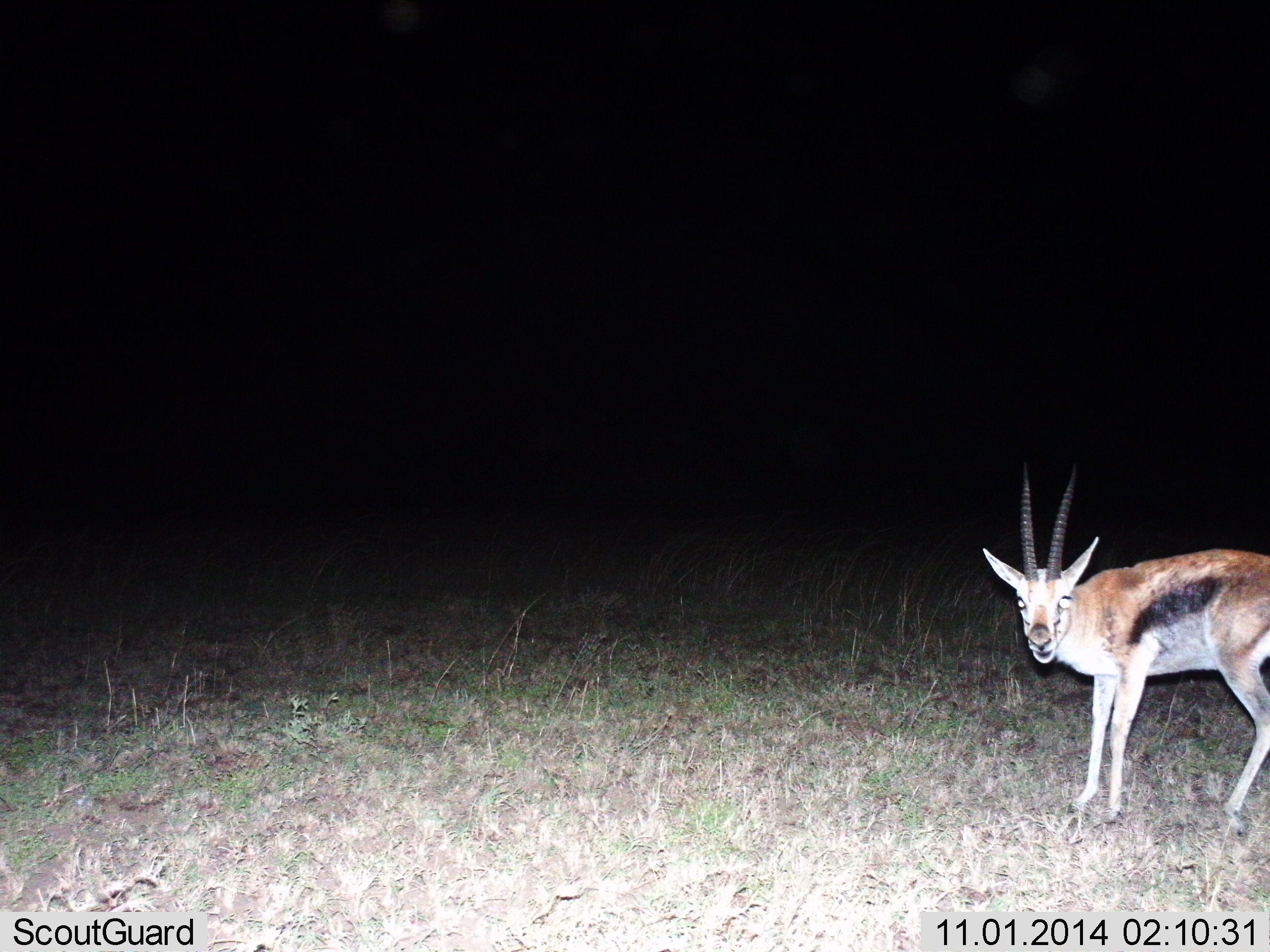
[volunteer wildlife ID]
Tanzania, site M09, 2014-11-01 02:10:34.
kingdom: Animalia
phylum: Chordata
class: Mammalia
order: Artiodactyla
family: Bovidae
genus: Eudorcas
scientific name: Eudorcas thomsonii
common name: thomson's gazelle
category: gazellethomsons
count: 1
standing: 100%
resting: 0%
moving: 0%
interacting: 10%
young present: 0%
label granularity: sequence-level